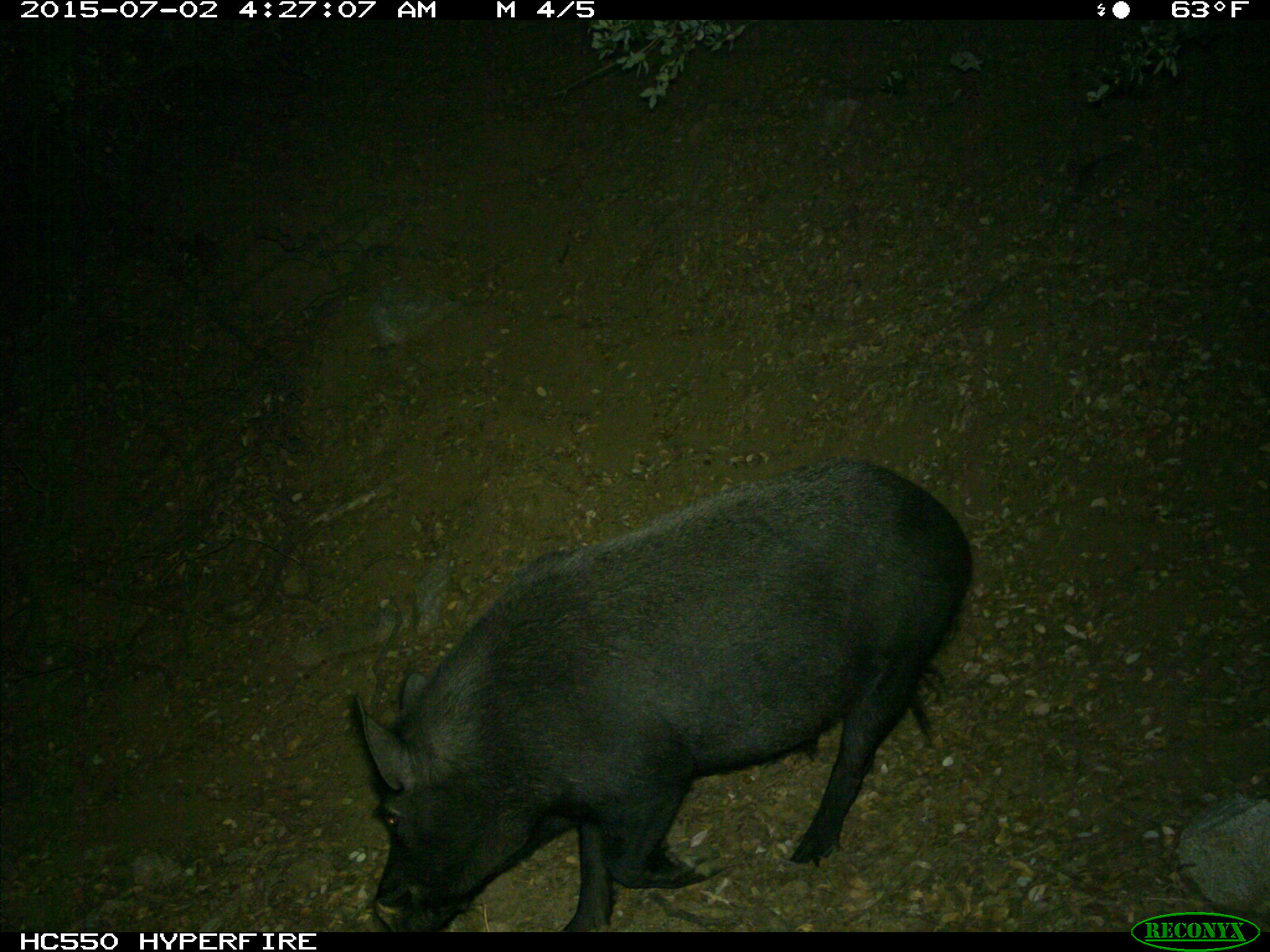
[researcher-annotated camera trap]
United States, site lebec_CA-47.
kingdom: Animalia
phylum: Chordata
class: Mammalia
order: Artiodactyla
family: Suidae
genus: Sus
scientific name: Sus scrofa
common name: wild boar